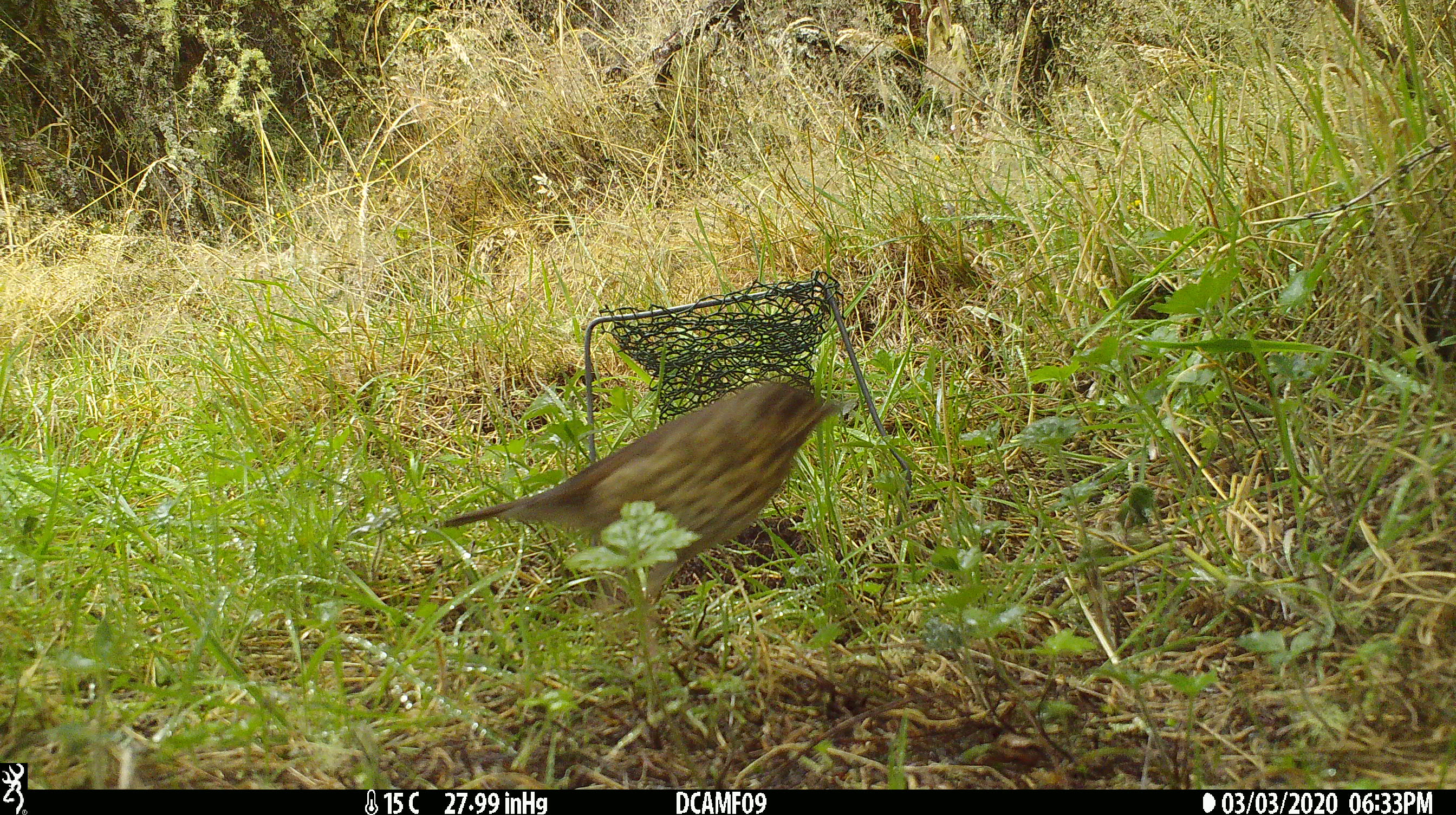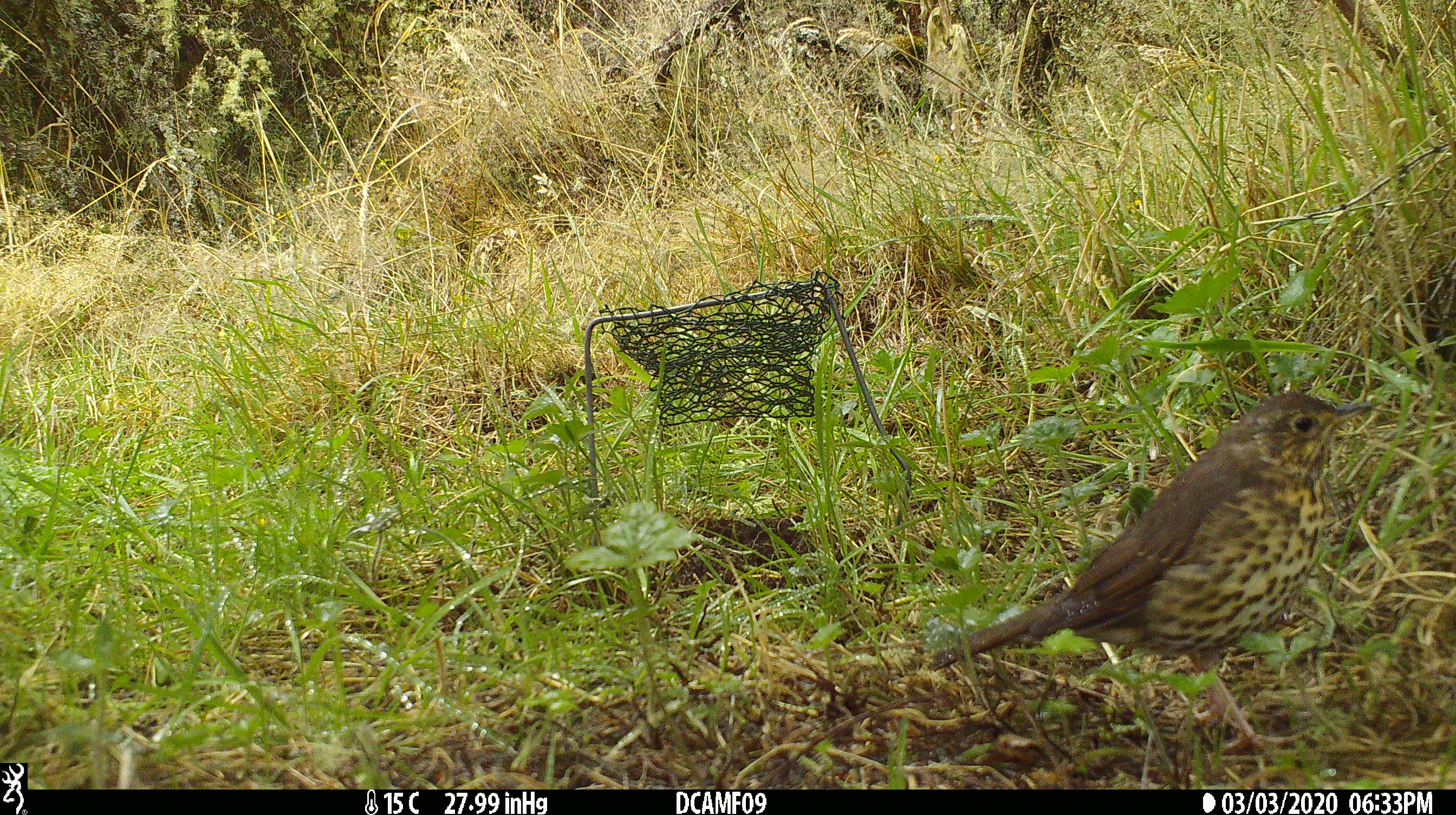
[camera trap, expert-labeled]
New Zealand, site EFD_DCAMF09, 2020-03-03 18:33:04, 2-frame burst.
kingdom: Animalia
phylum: Chordata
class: Aves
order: Passeriformes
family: Turdidae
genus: Turdus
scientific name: Turdus philomelos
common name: song thrush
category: thrush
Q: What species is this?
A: Thrush (song thrush) (Turdus philomelos).